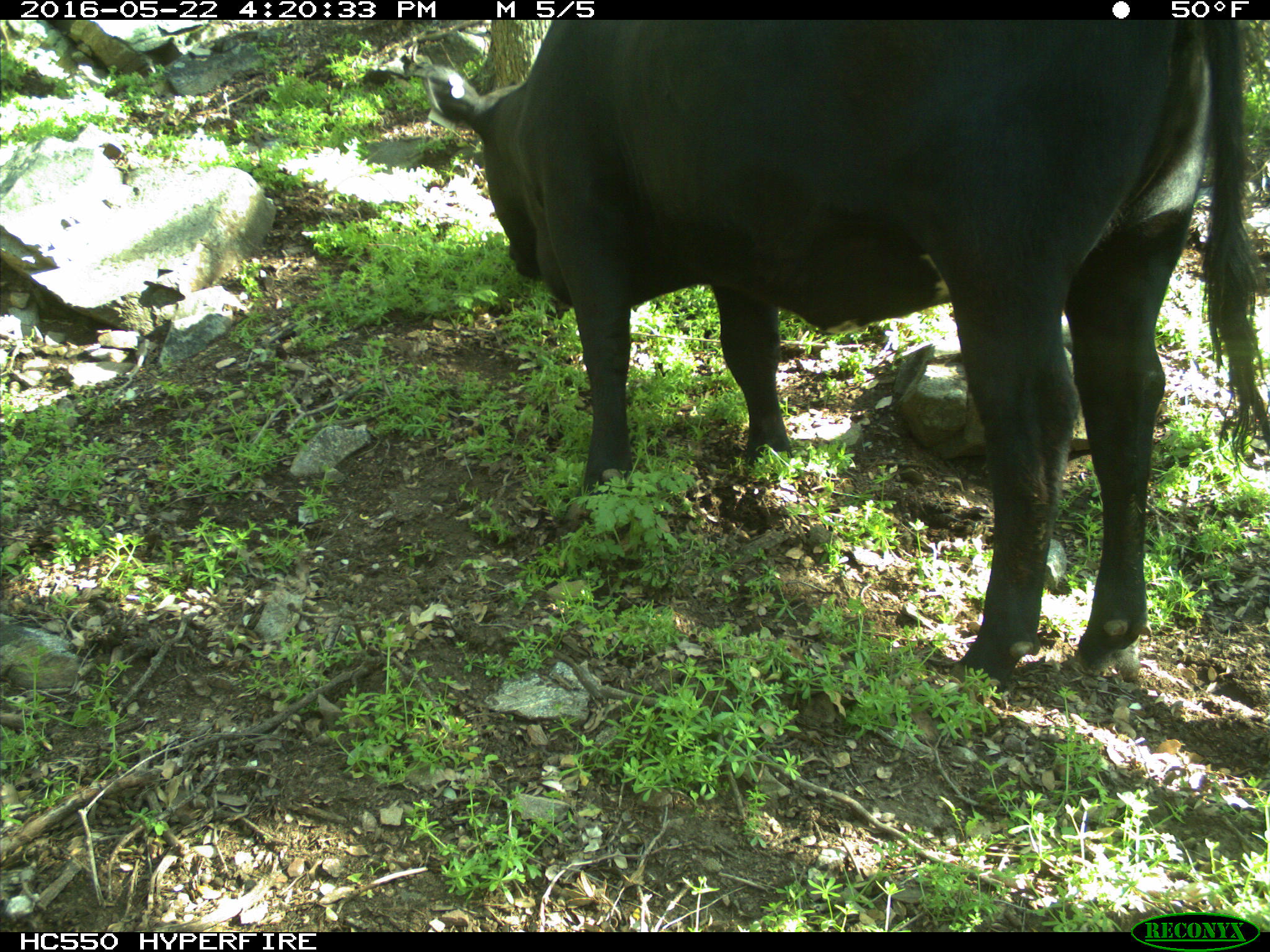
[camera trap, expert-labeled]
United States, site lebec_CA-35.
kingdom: Animalia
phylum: Chordata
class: Mammalia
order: Artiodactyla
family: Bovidae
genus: Bos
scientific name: Bos taurus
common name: domestic cow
Bos taurus (domestic cow).